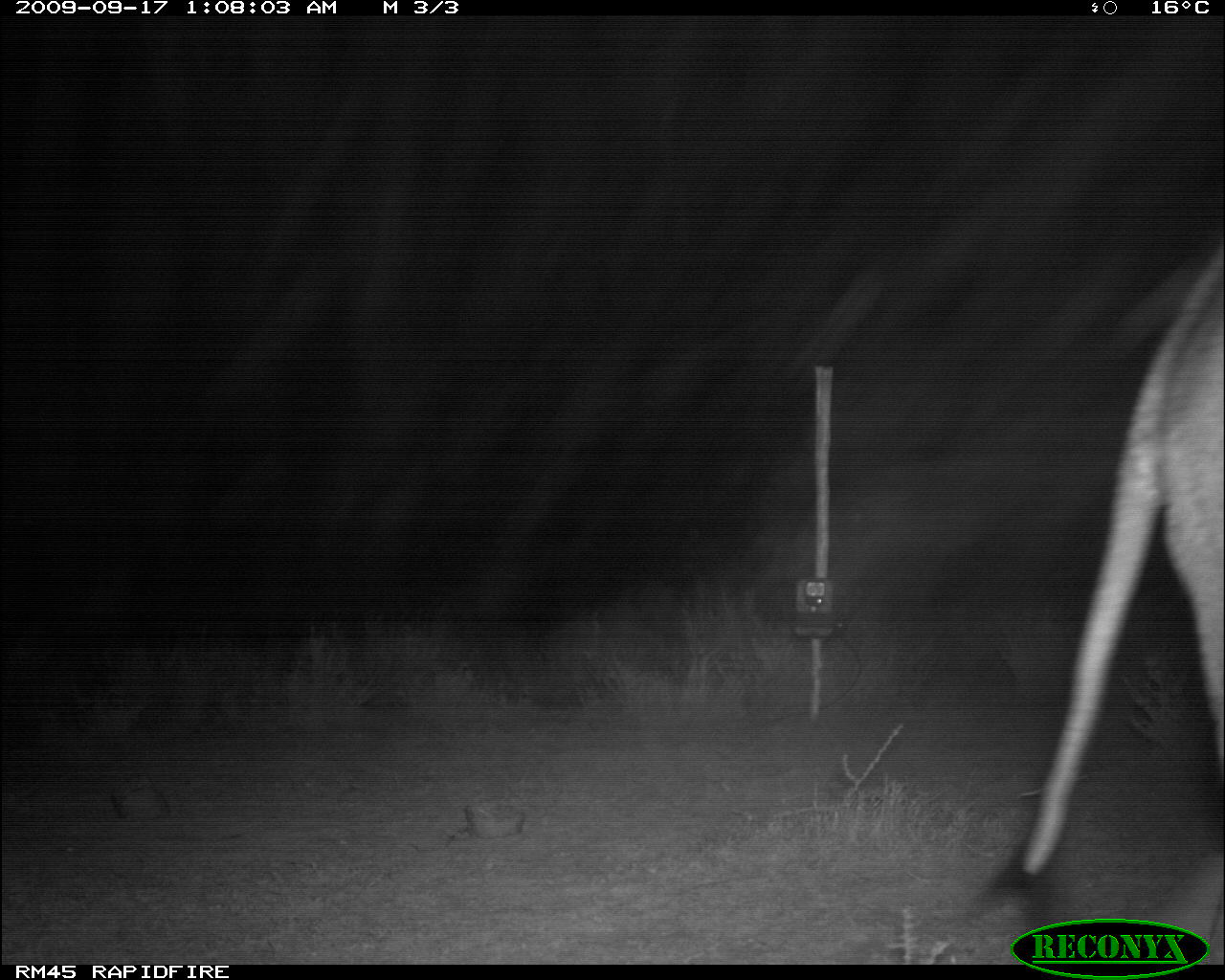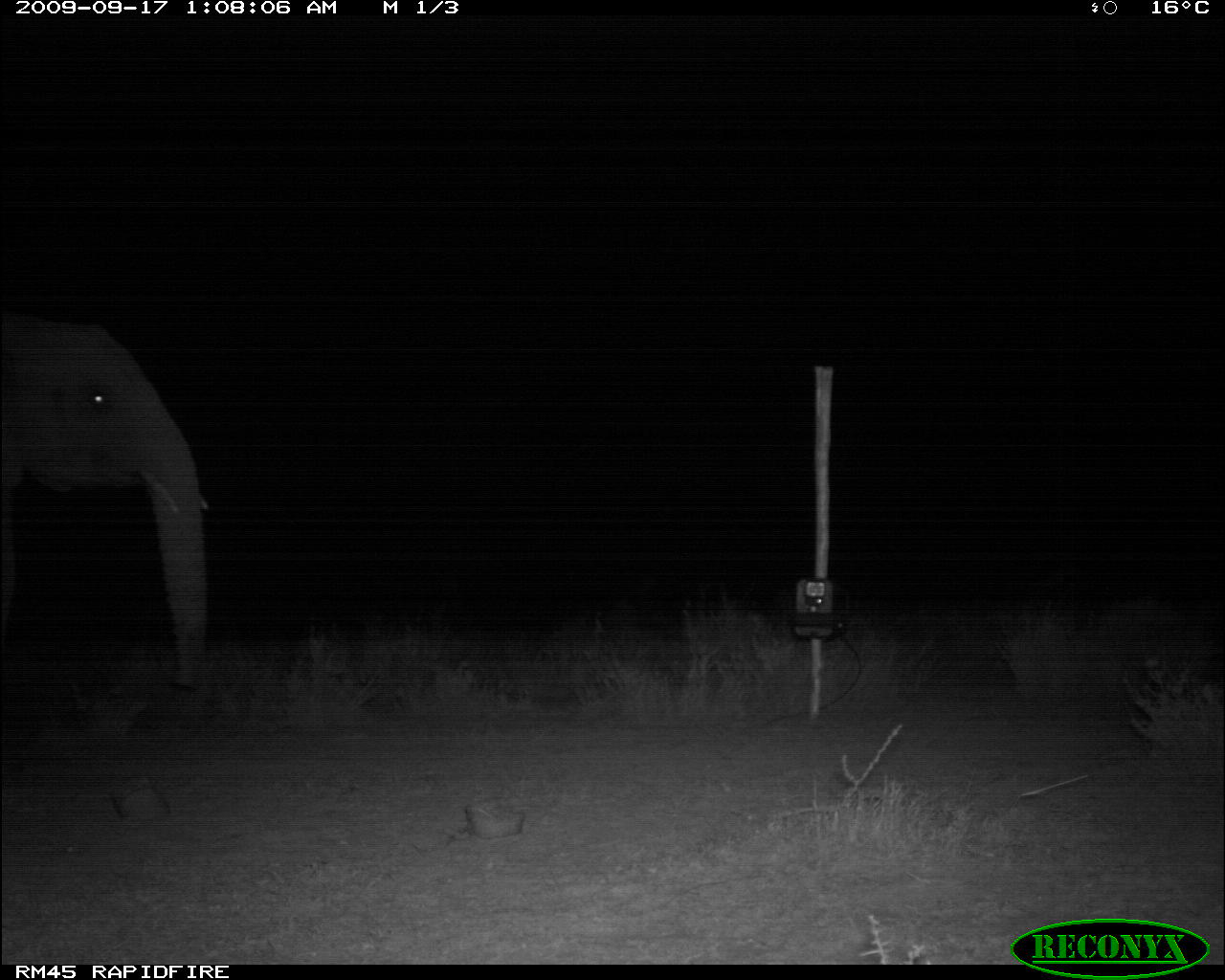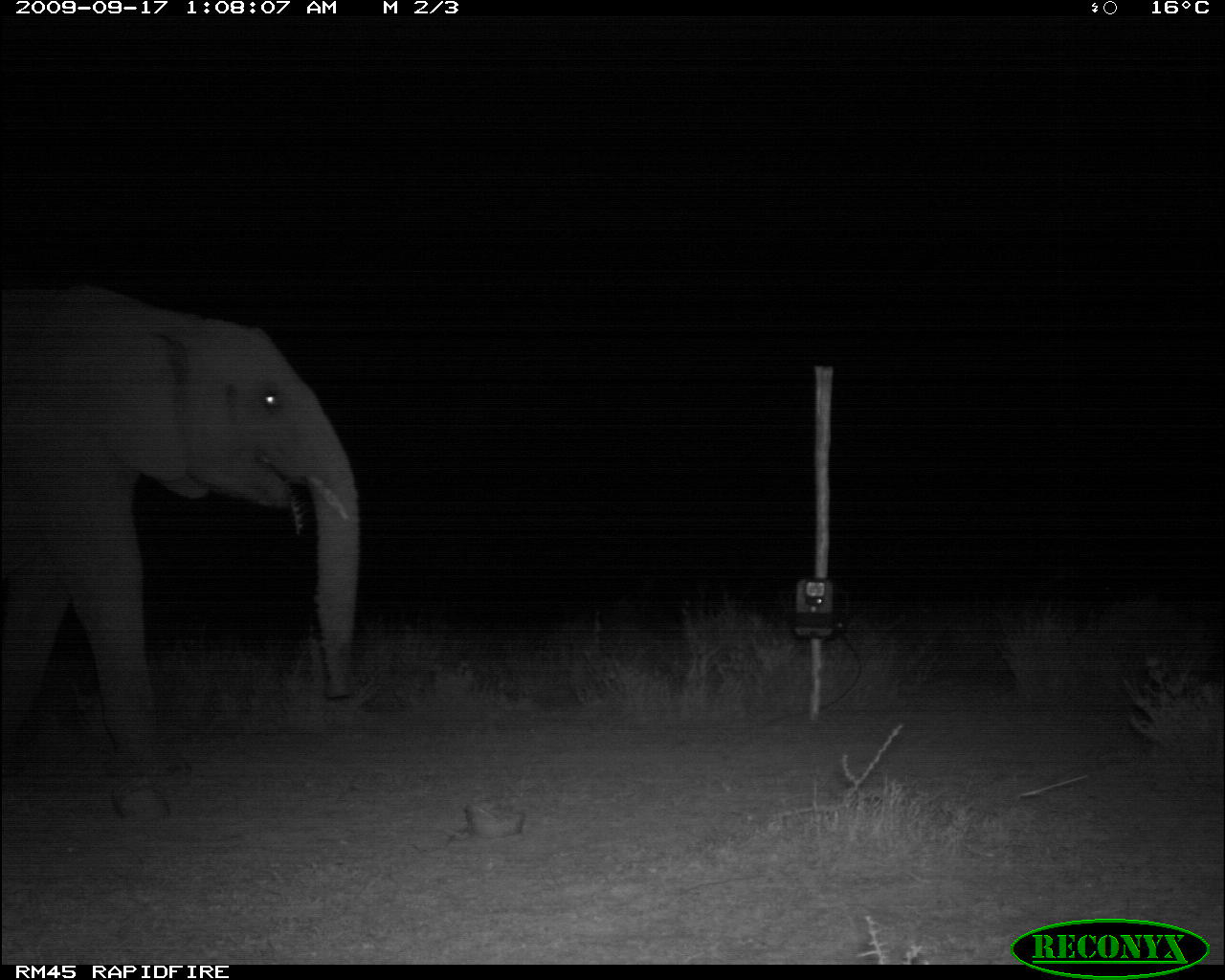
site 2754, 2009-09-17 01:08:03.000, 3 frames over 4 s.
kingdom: Animalia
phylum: Chordata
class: Mammalia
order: Proboscidea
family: Elephantidae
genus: Loxodonta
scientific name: Loxodonta africana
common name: african bush elephant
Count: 1.